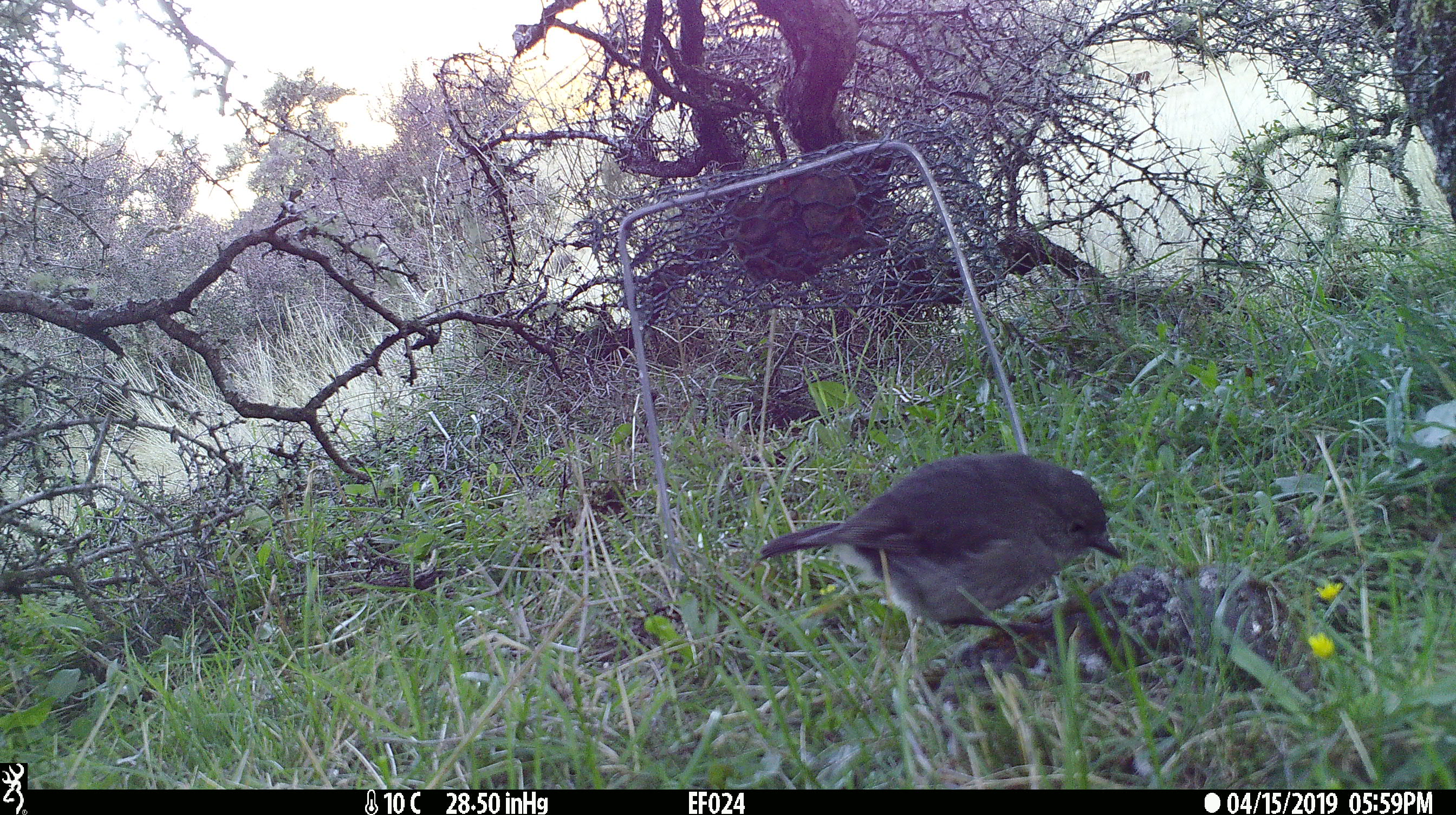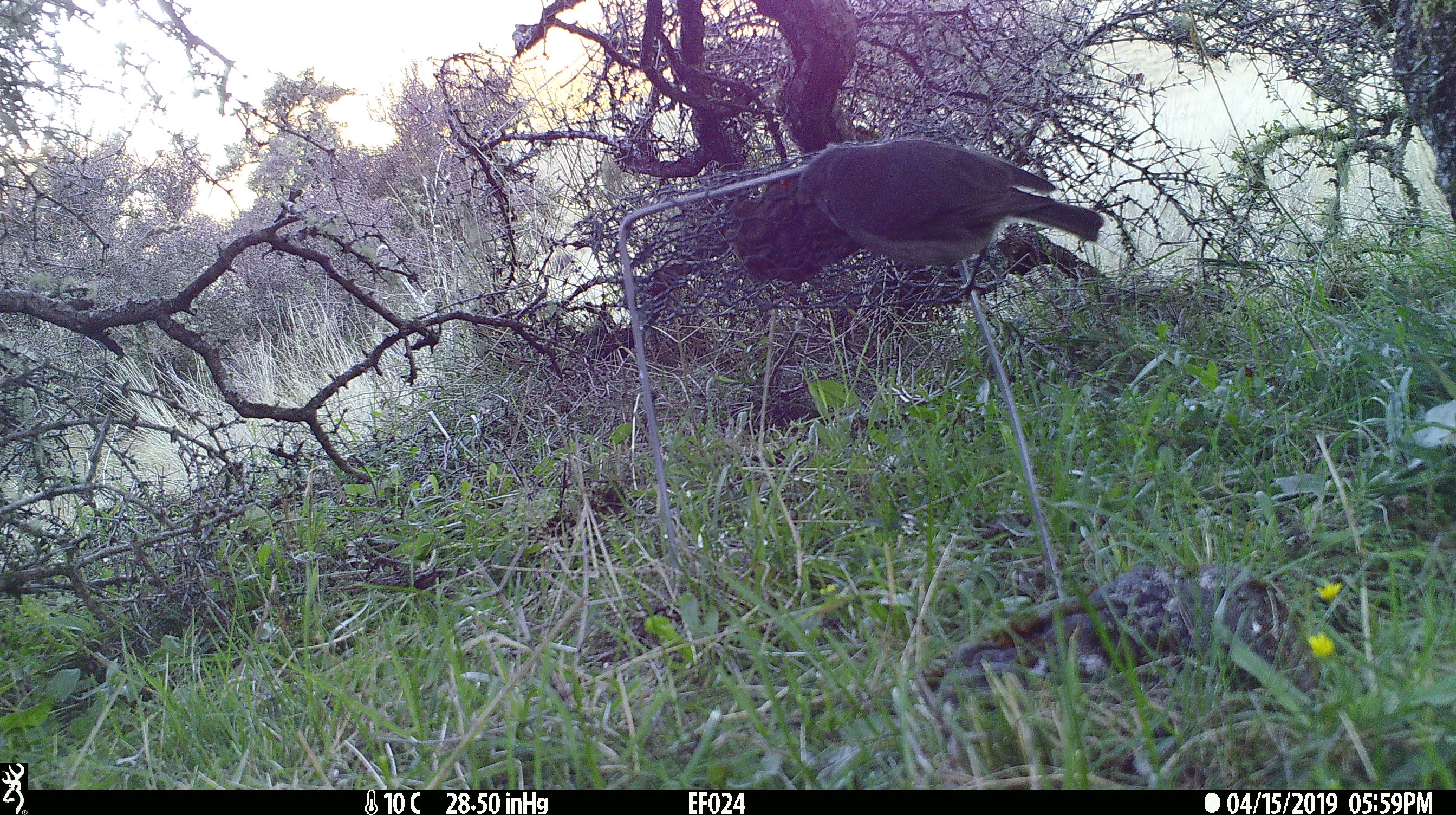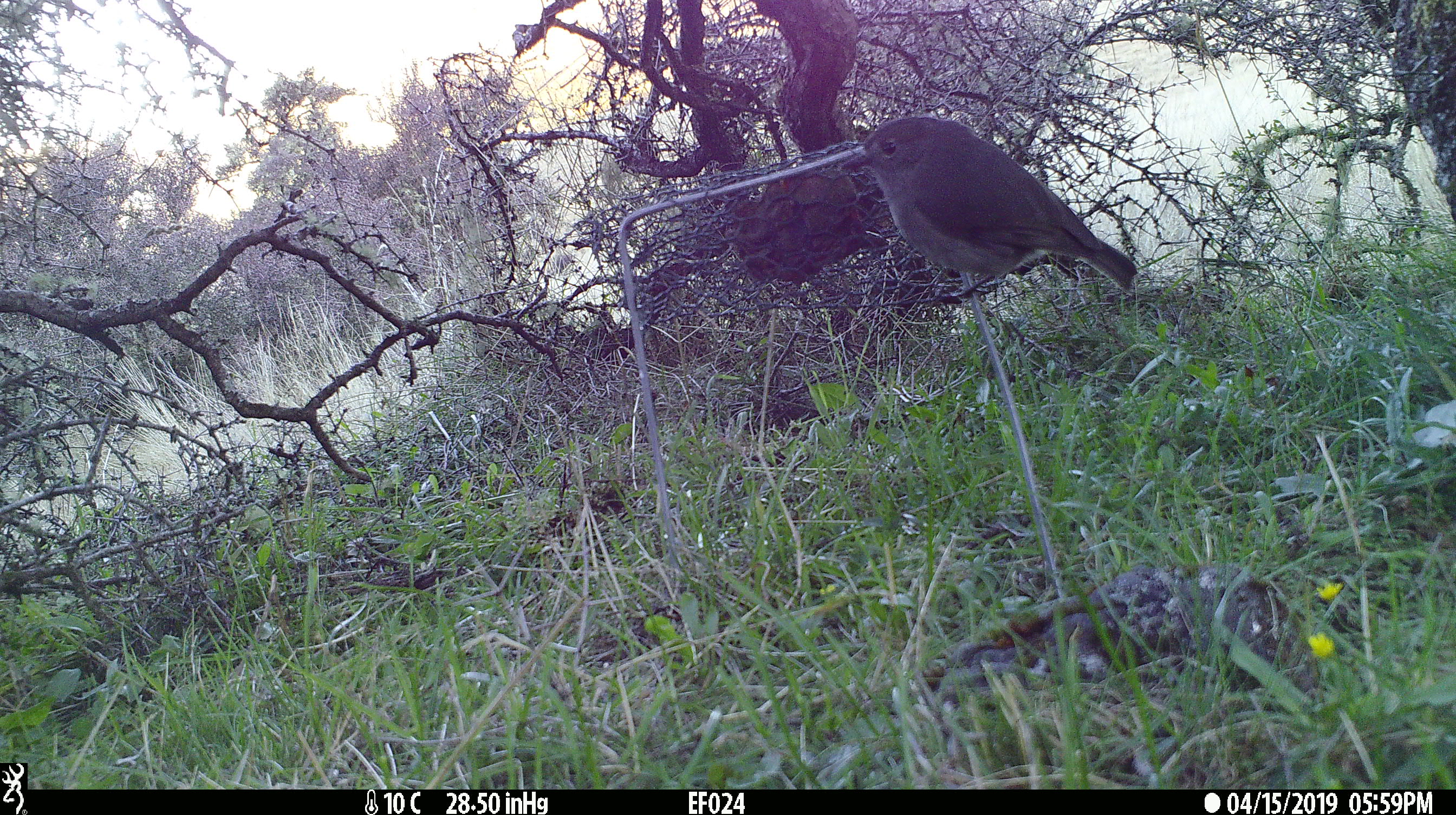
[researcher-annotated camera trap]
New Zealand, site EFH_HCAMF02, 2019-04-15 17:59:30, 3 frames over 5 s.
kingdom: Animalia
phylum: Chordata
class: Aves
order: Passeriformes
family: Petroicidae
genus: Petroica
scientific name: Petroica australis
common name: new zealand robin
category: robin